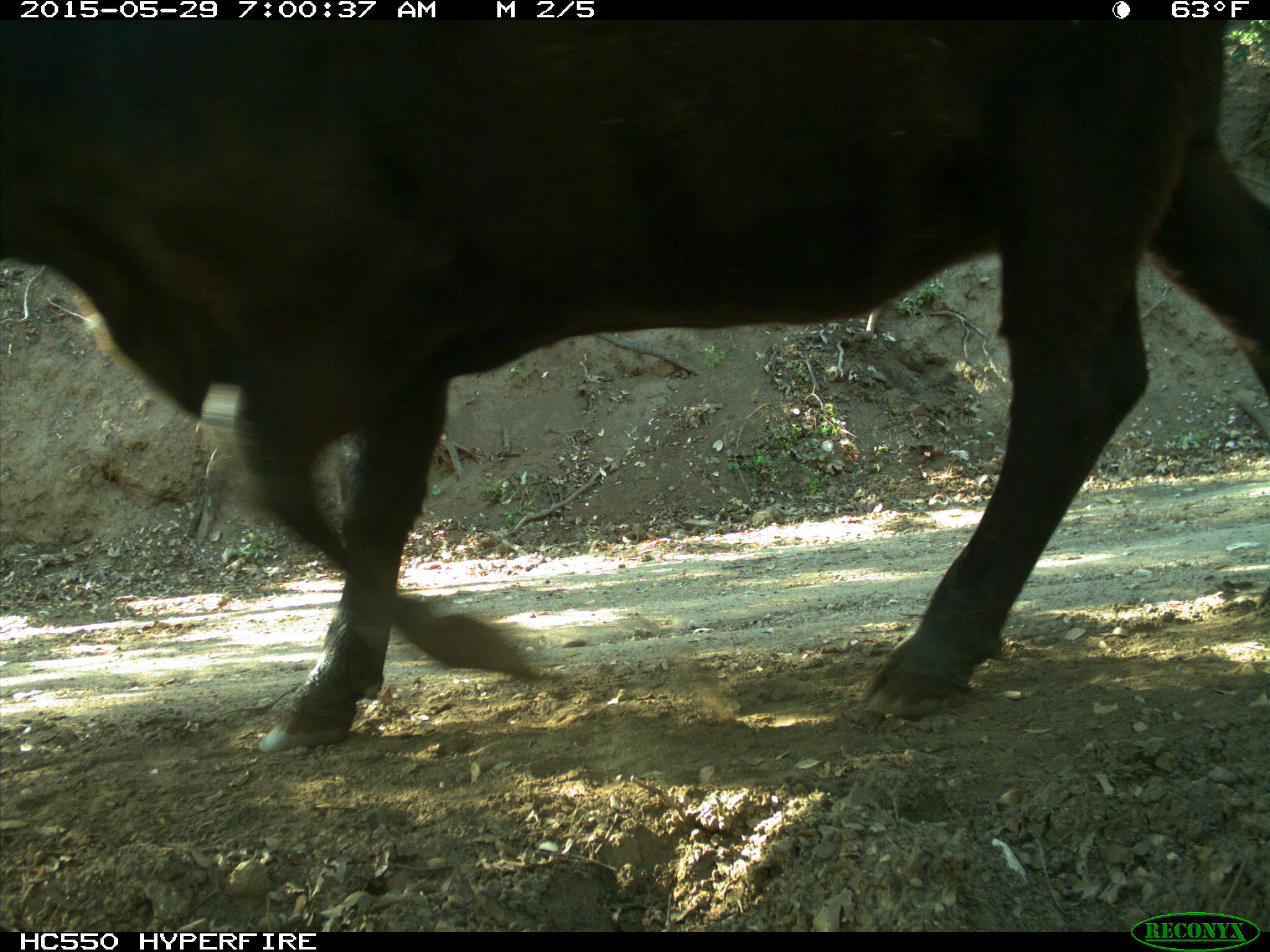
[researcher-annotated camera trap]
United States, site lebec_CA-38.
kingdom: Animalia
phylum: Chordata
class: Mammalia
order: Artiodactyla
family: Bovidae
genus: Bos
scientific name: Bos taurus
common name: domestic cow